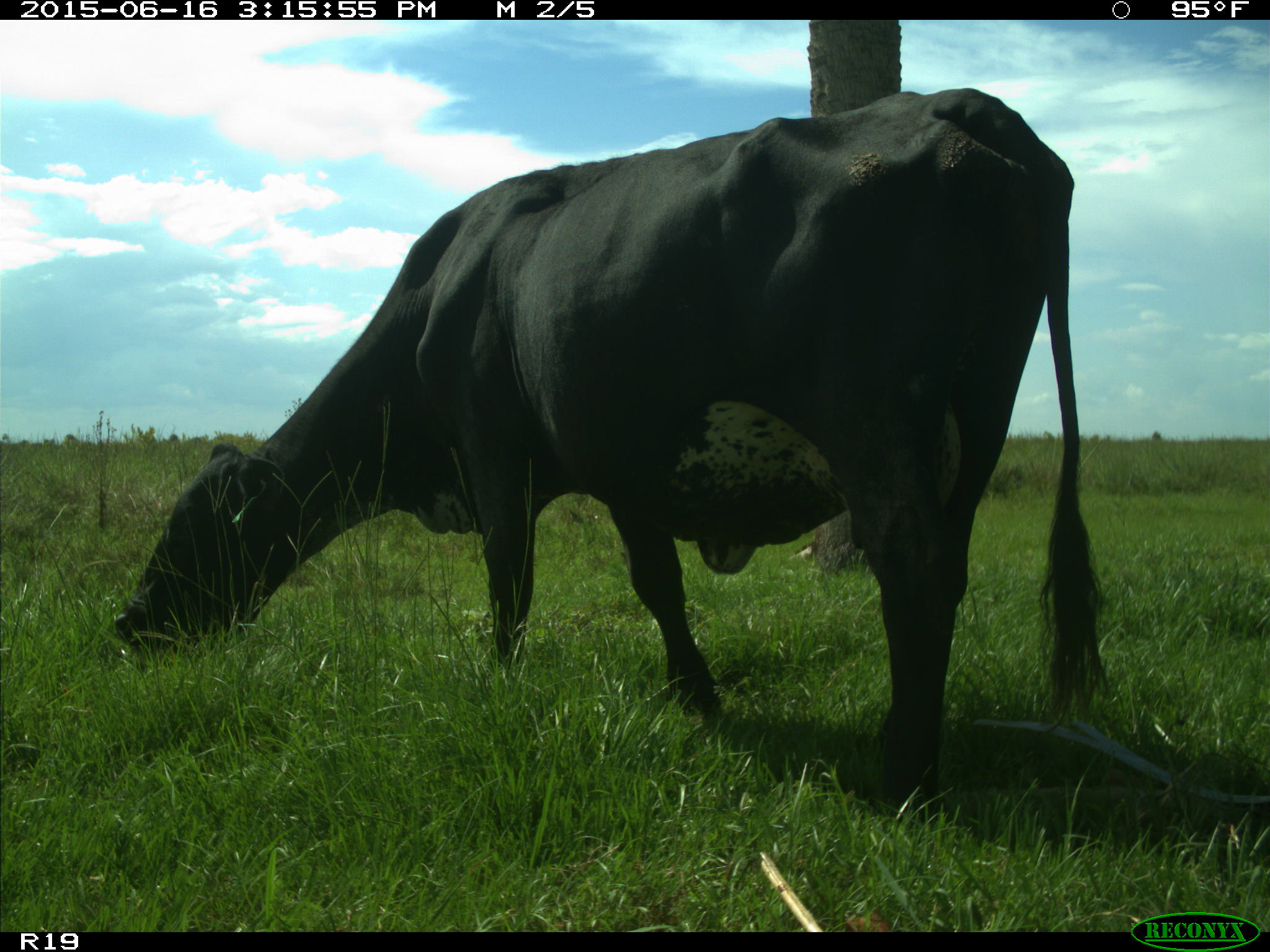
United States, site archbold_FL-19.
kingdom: Animalia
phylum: Chordata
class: Mammalia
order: Artiodactyla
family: Bovidae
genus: Bos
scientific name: Bos taurus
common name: domestic cow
Bos taurus (domestic cow).